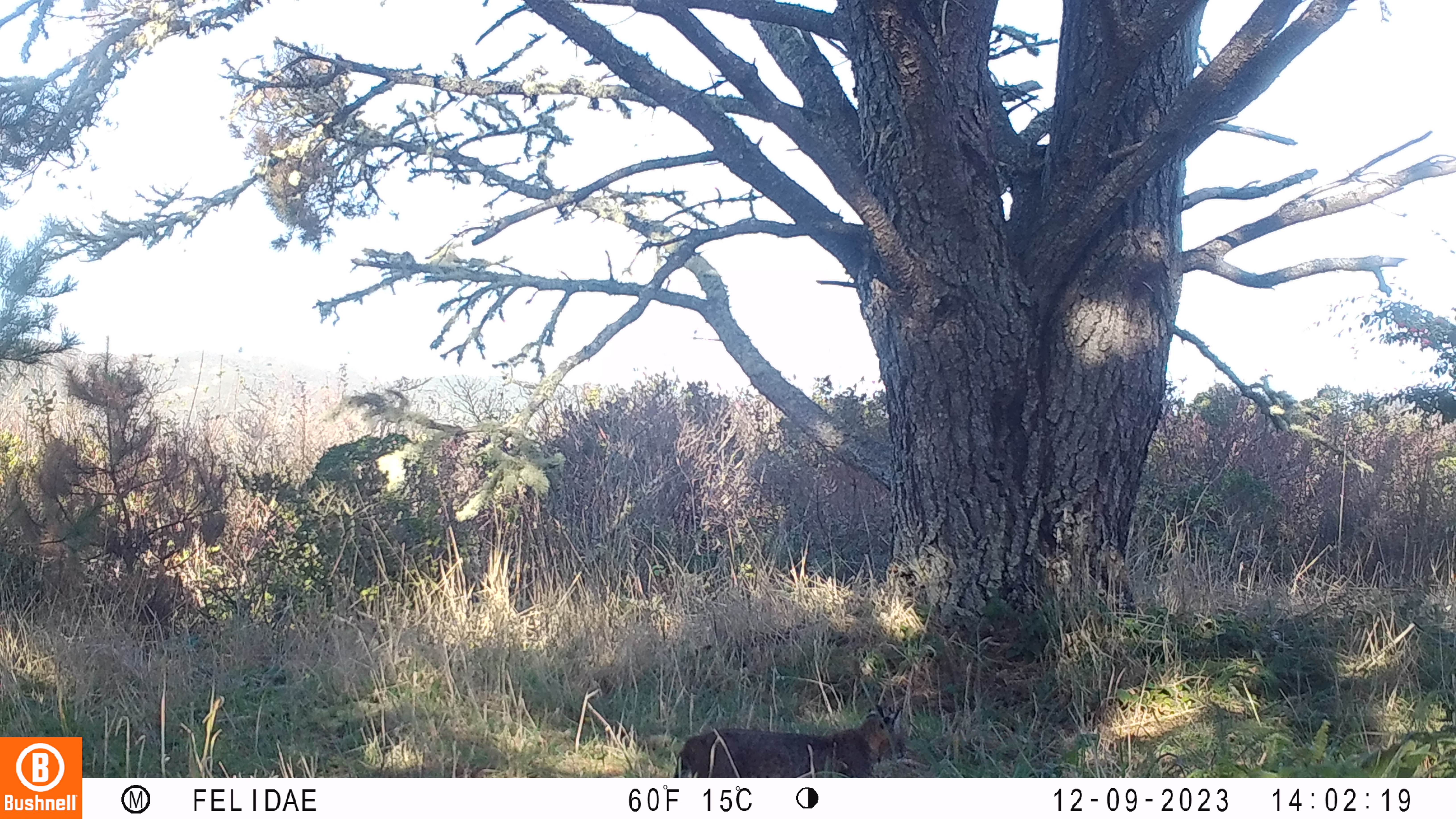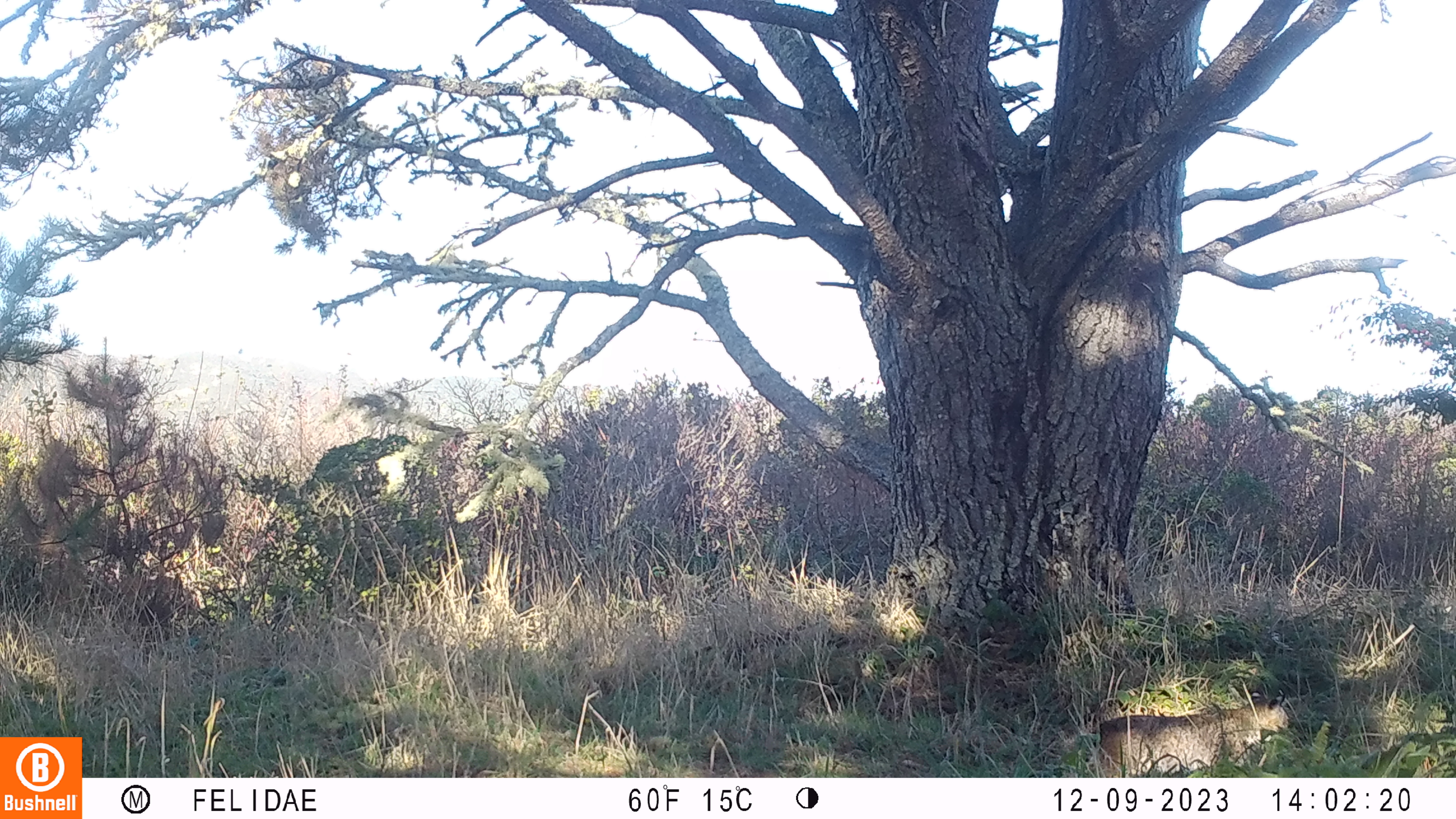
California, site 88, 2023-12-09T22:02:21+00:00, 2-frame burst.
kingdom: Animalia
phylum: Chordata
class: Mammalia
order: Carnivora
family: Felidae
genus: Lynx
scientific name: Lynx rufus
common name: bobcat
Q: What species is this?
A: Bobcat (Lynx rufus).